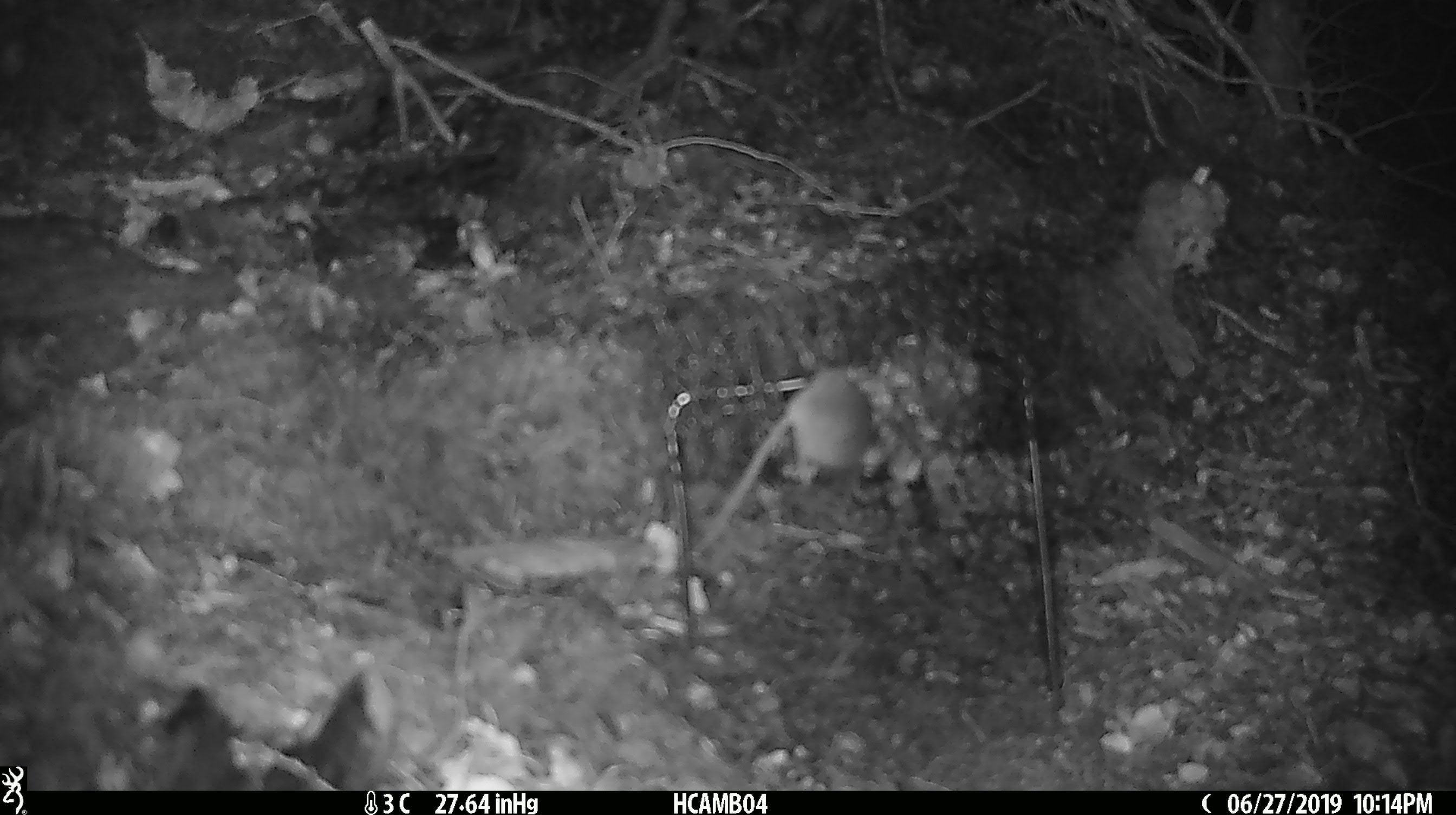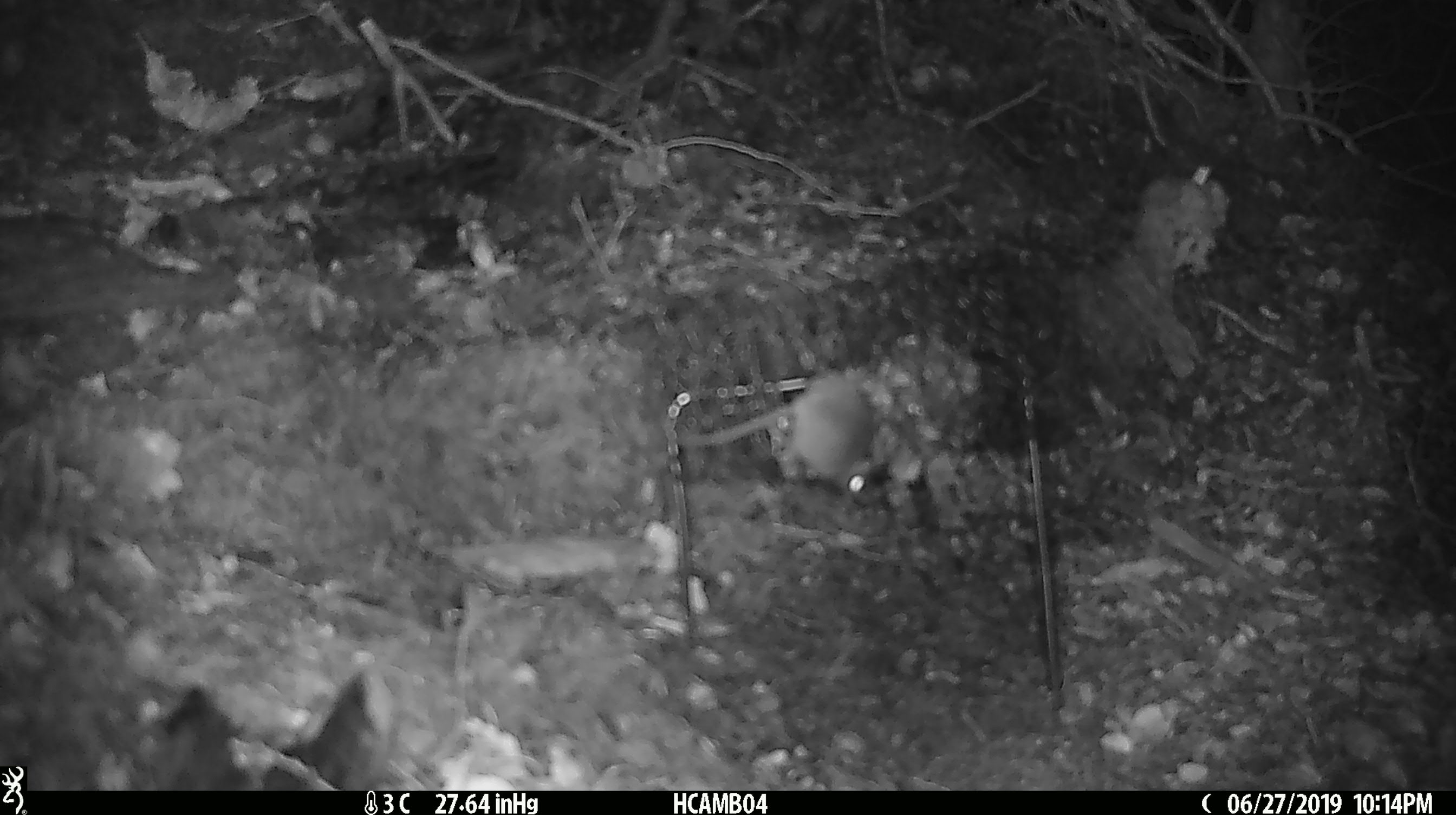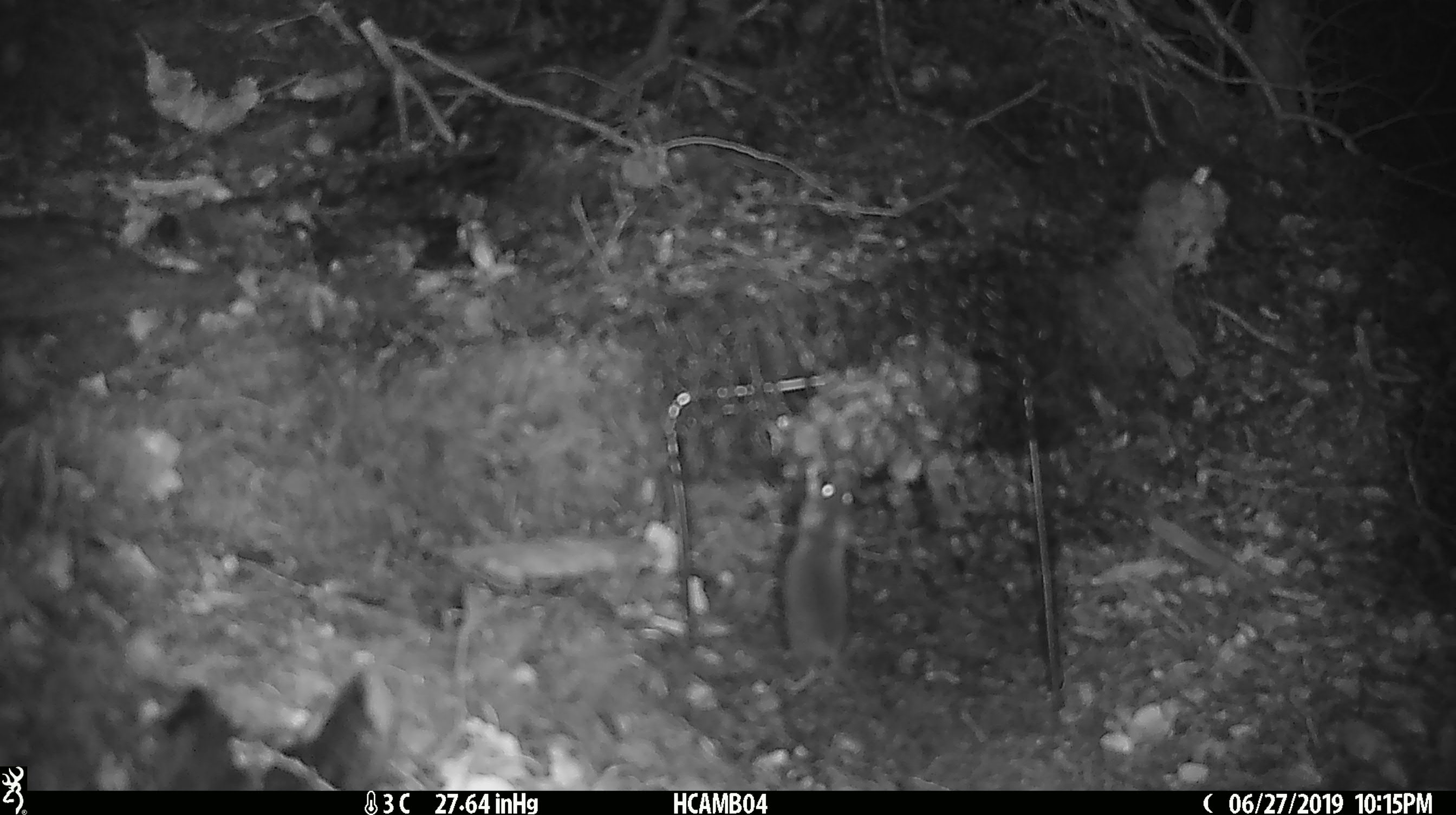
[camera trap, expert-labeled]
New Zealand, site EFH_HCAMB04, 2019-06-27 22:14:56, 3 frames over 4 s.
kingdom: Animalia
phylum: Chordata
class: Mammalia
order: Rodentia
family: Muridae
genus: Mus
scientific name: Mus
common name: mouse